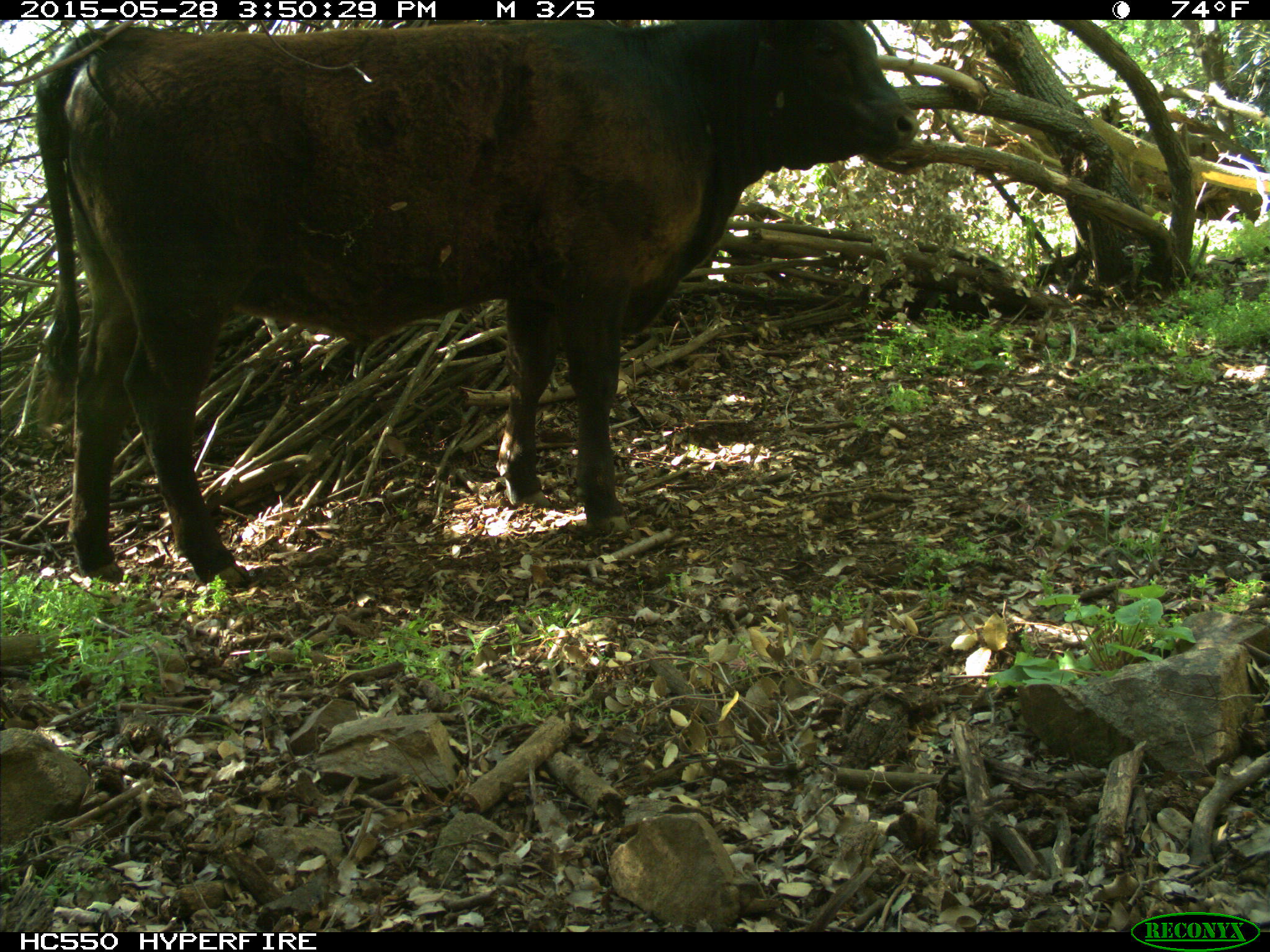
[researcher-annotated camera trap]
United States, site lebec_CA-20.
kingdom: Animalia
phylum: Chordata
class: Mammalia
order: Artiodactyla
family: Bovidae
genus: Bos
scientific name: Bos taurus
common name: domestic cow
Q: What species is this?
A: Bos taurus (domestic cow).